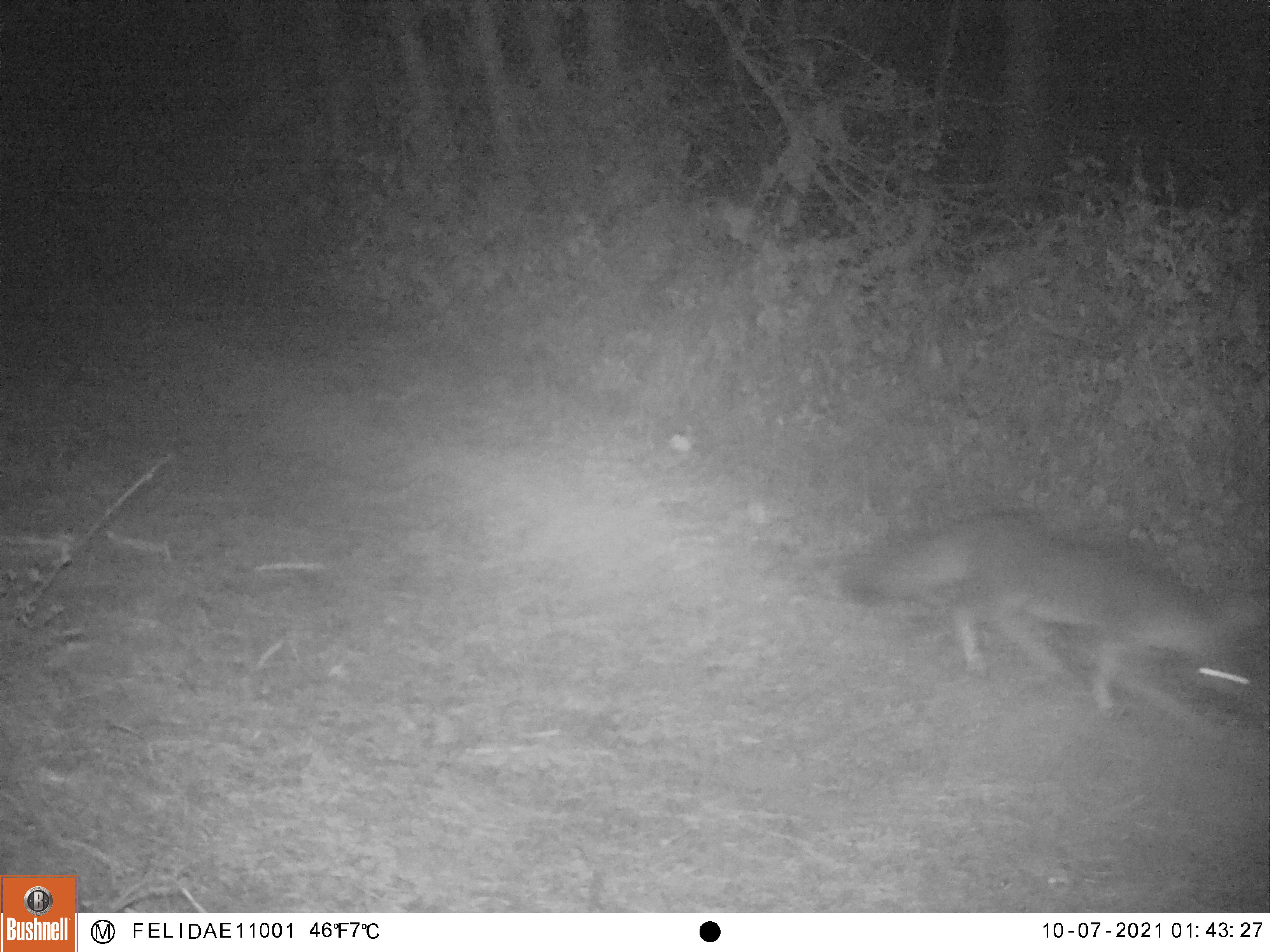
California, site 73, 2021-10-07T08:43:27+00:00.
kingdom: Animalia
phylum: Chordata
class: Mammalia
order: Carnivora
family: Canidae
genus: Urocyon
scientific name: Urocyon cinereoargenteus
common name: gray fox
Gray fox (Urocyon cinereoargenteus).